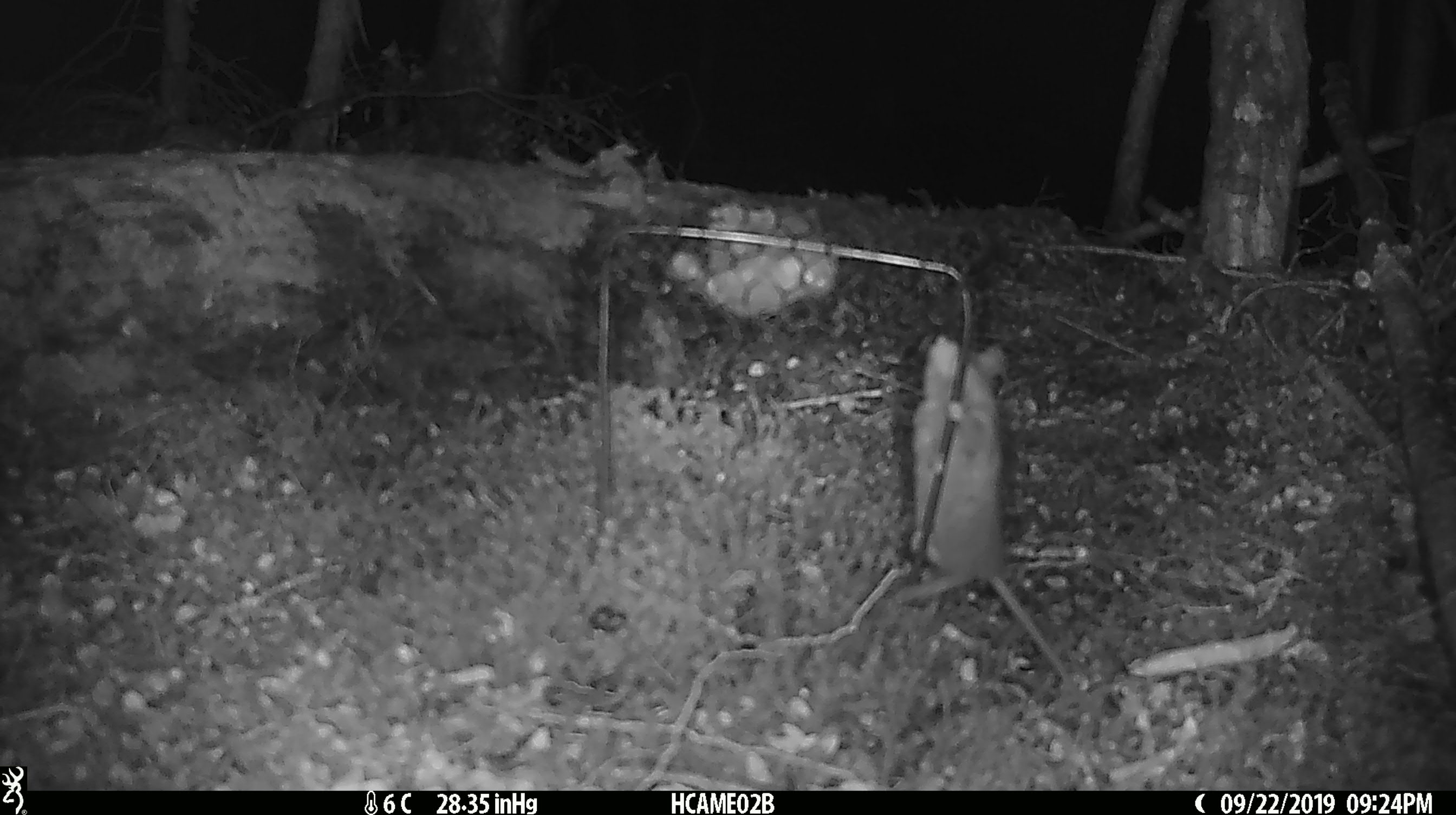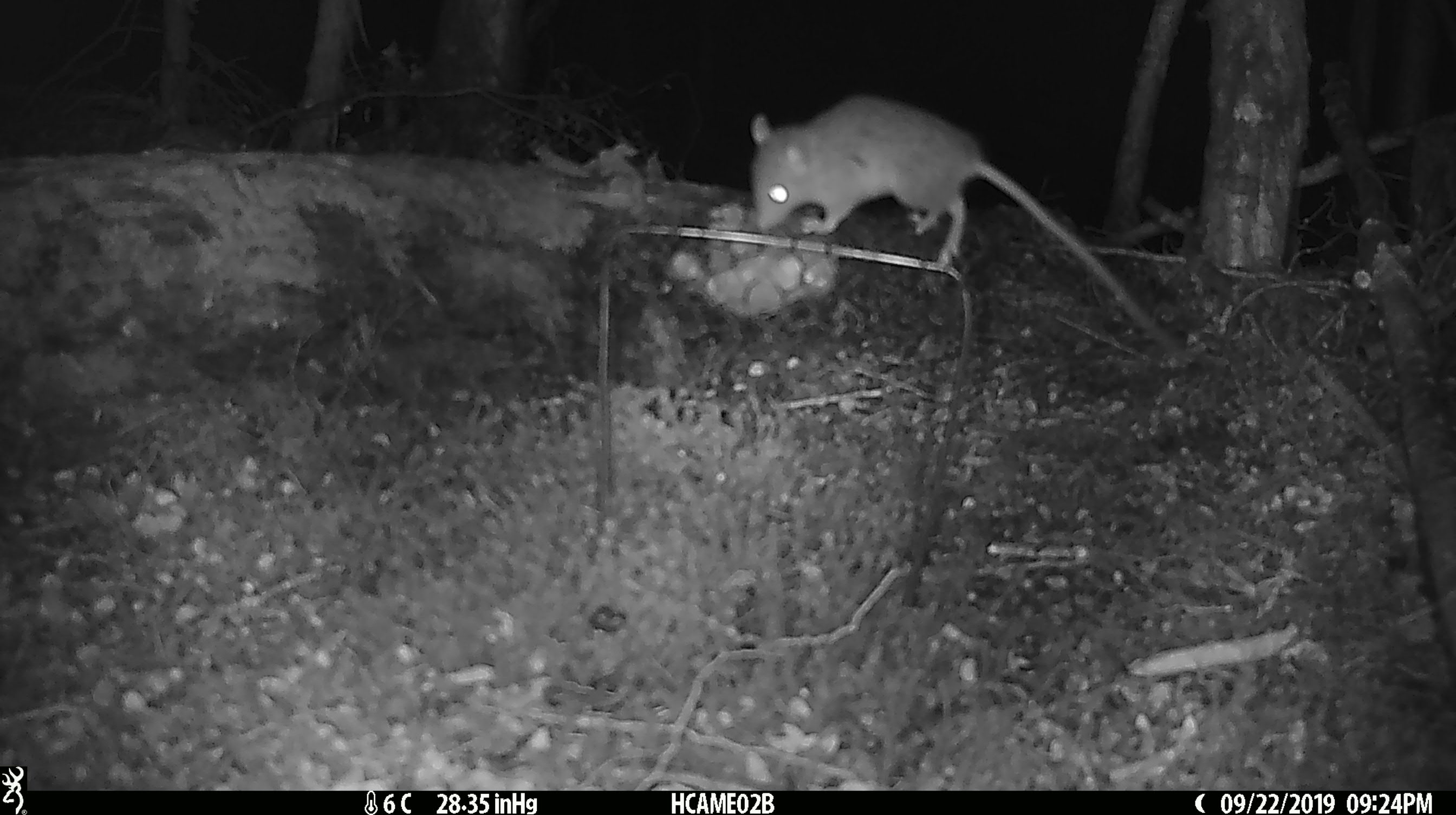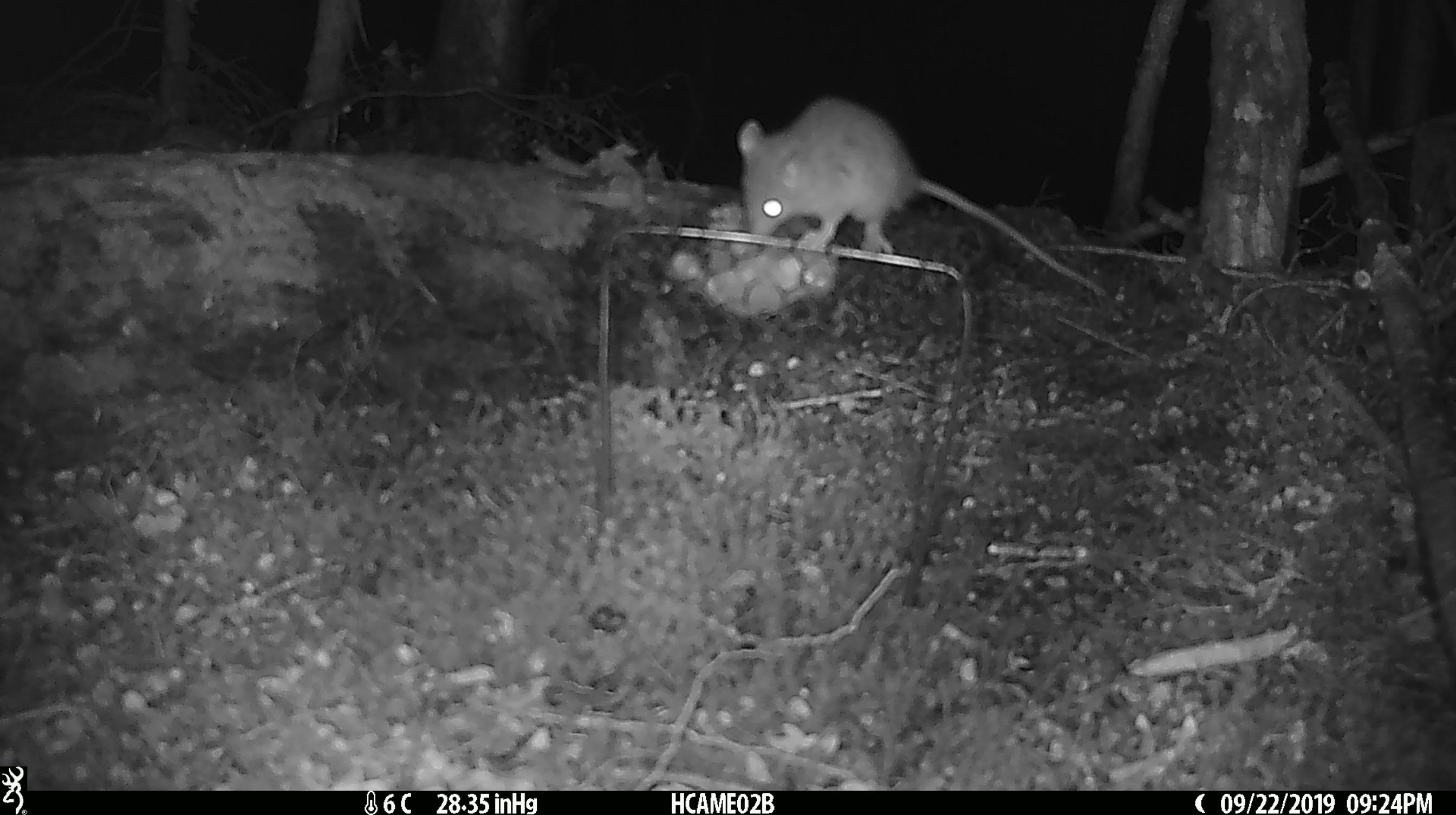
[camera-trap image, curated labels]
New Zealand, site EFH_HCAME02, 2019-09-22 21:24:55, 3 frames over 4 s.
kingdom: Animalia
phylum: Chordata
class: Mammalia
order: Rodentia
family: Muridae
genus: Mus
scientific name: Mus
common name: mouse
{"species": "mouse (Mus)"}